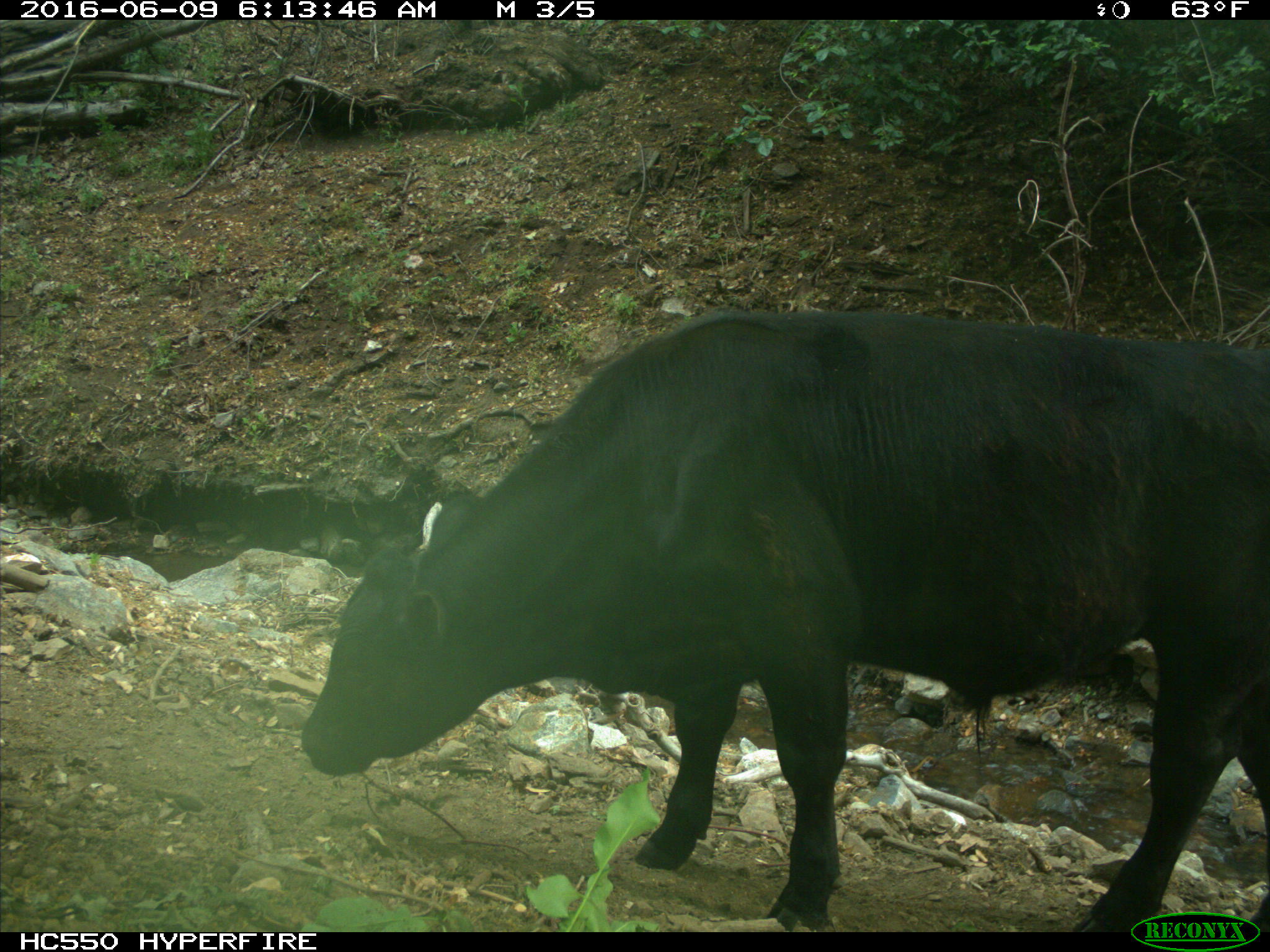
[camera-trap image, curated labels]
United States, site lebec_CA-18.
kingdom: Animalia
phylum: Chordata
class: Mammalia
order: Artiodactyla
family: Bovidae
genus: Bos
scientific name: Bos taurus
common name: domestic cow